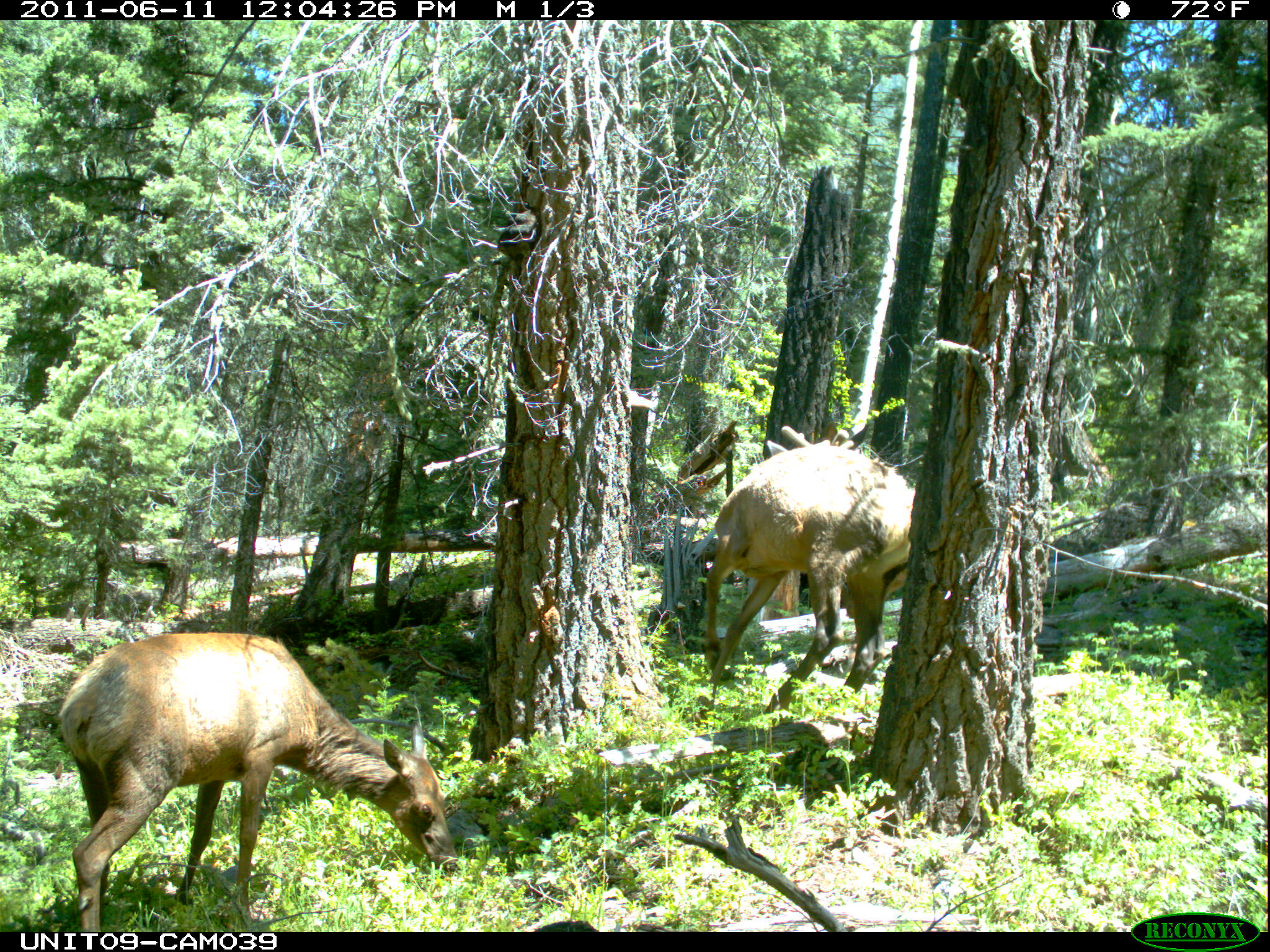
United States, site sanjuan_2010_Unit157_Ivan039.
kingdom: Animalia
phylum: Chordata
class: Mammalia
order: Artiodactyla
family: Cervidae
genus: Cervus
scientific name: Cervus elaphus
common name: red deer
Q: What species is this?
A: Cervus elaphus (red deer).